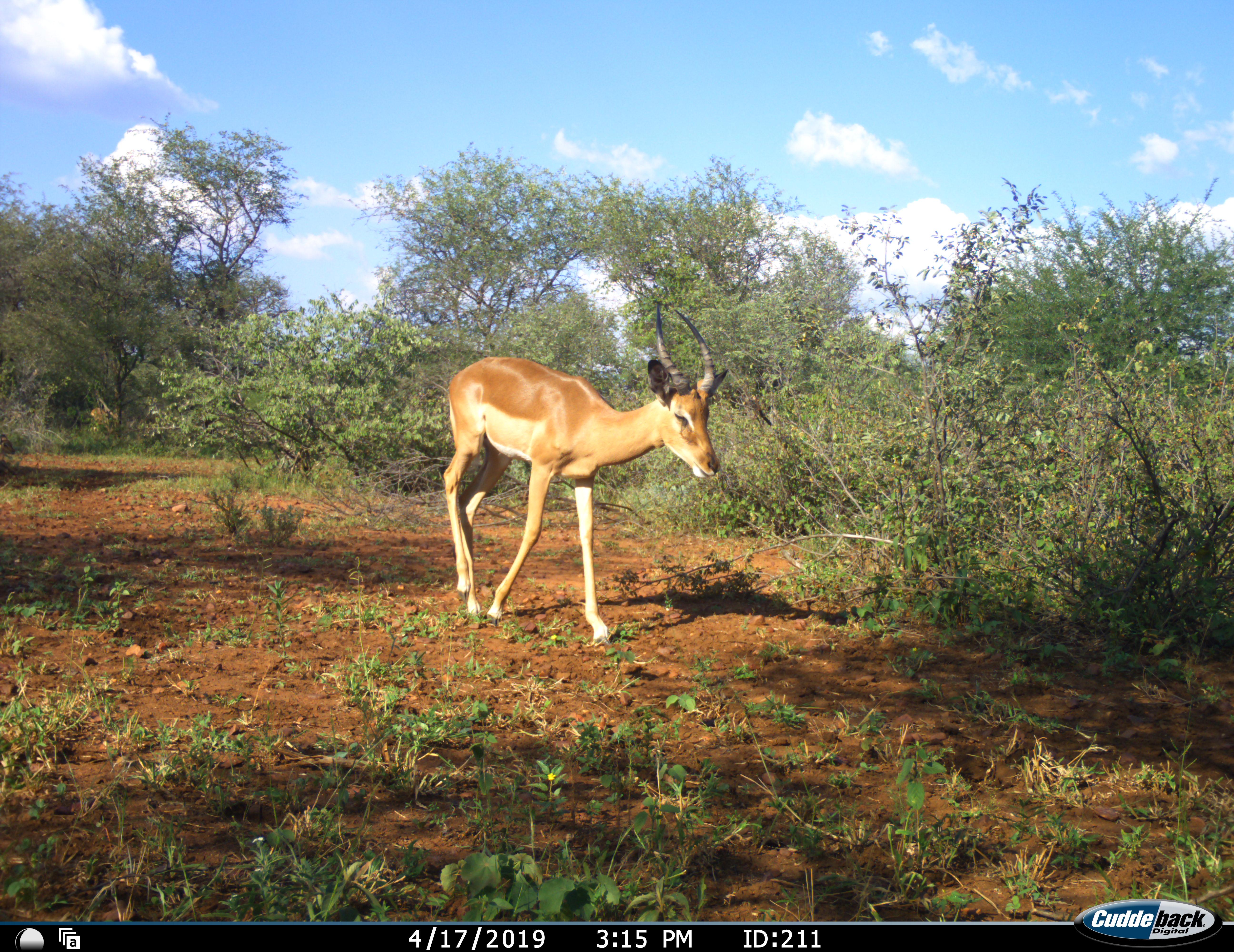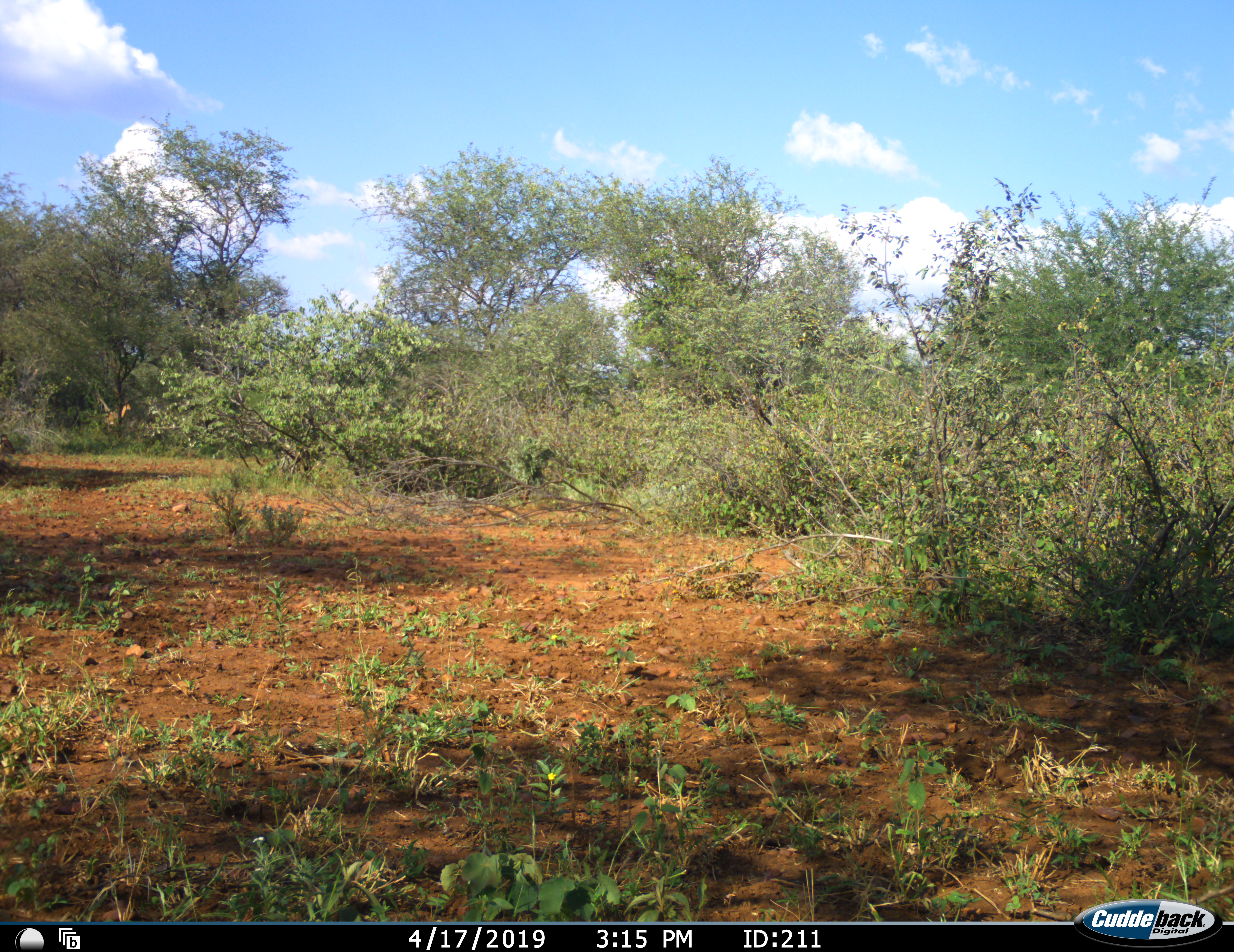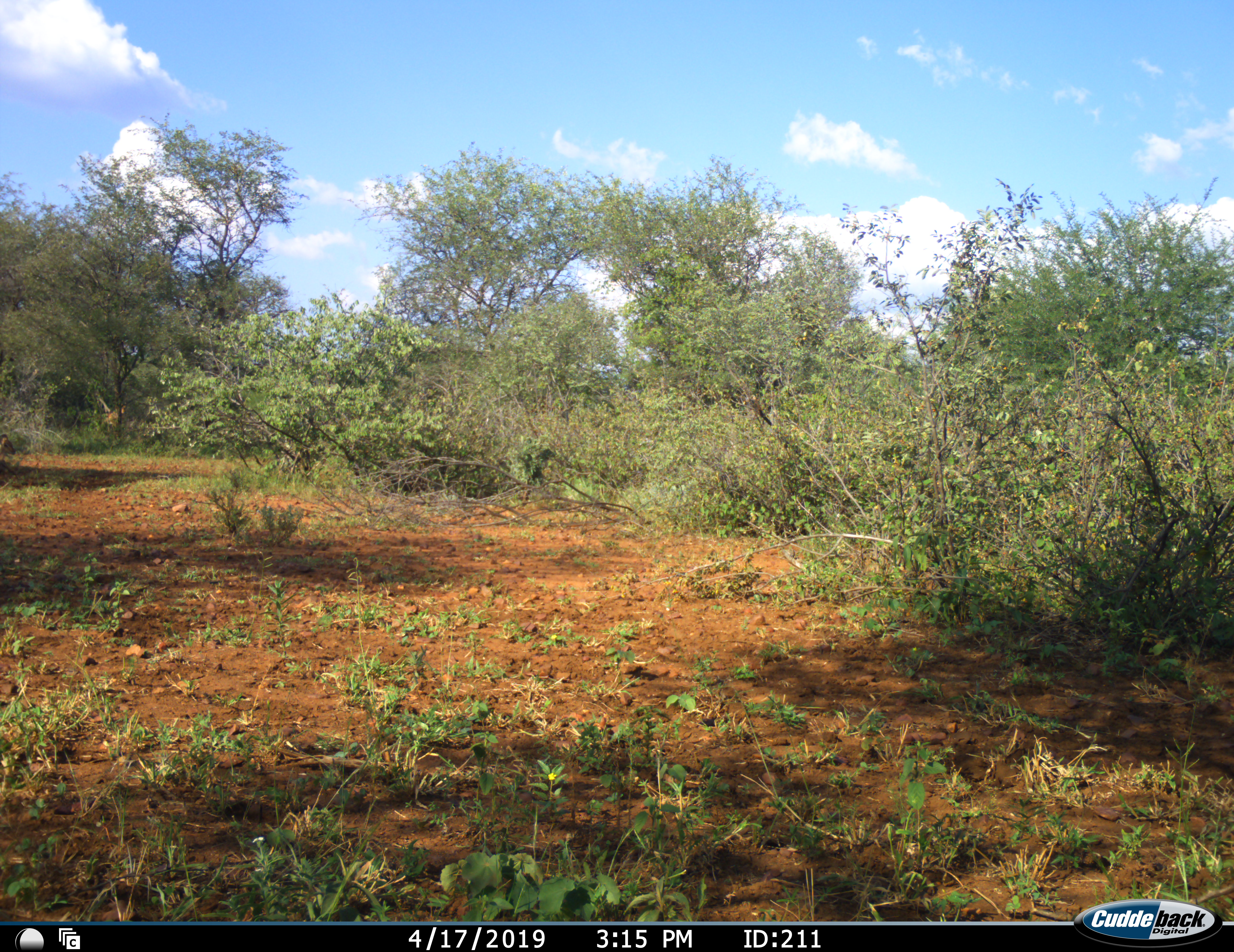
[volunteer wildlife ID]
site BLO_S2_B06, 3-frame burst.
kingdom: Animalia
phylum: Chordata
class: Mammalia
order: Artiodactyla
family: Bovidae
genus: Aepyceros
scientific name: Aepyceros melampus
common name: impala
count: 2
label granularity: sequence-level